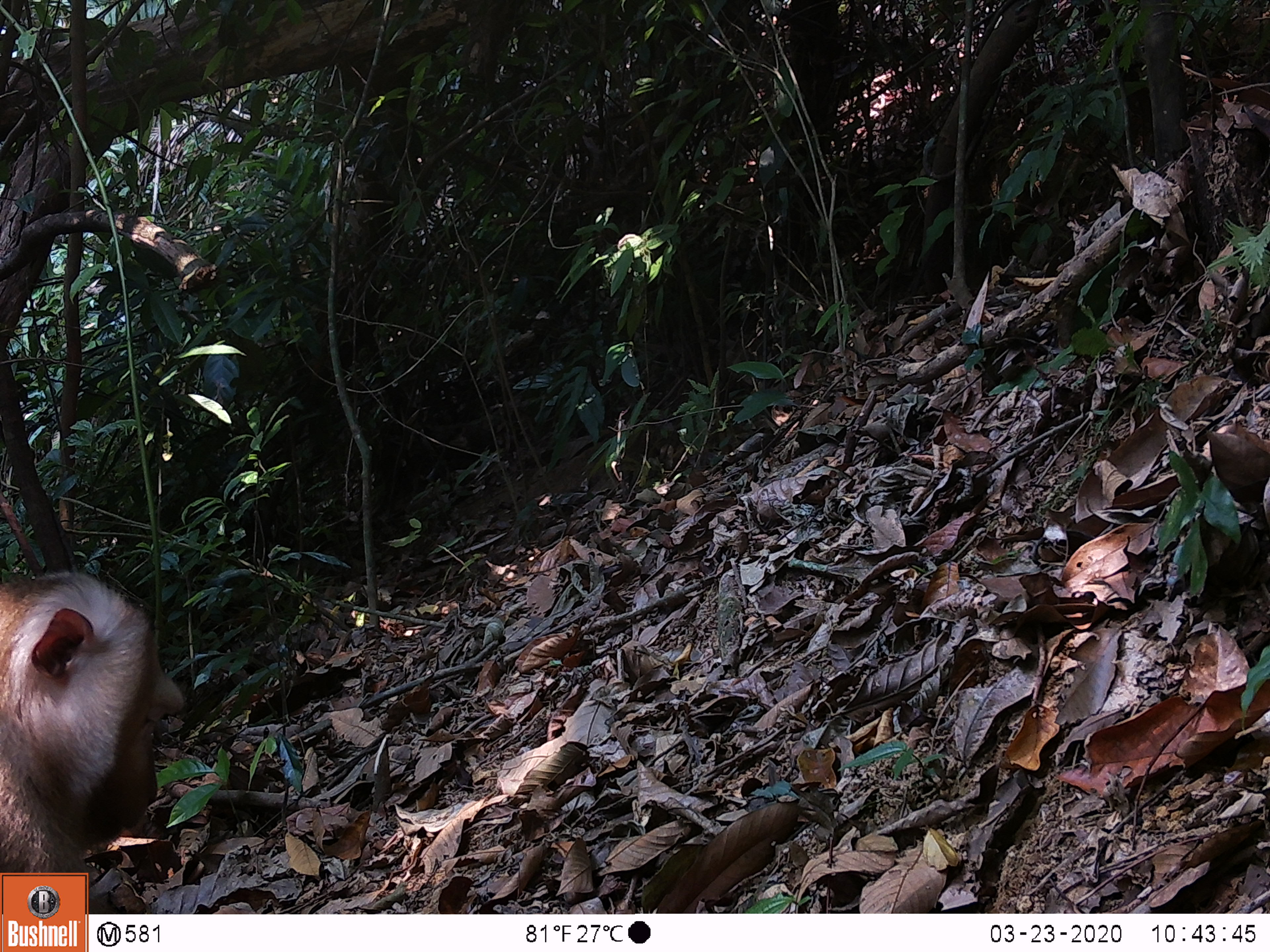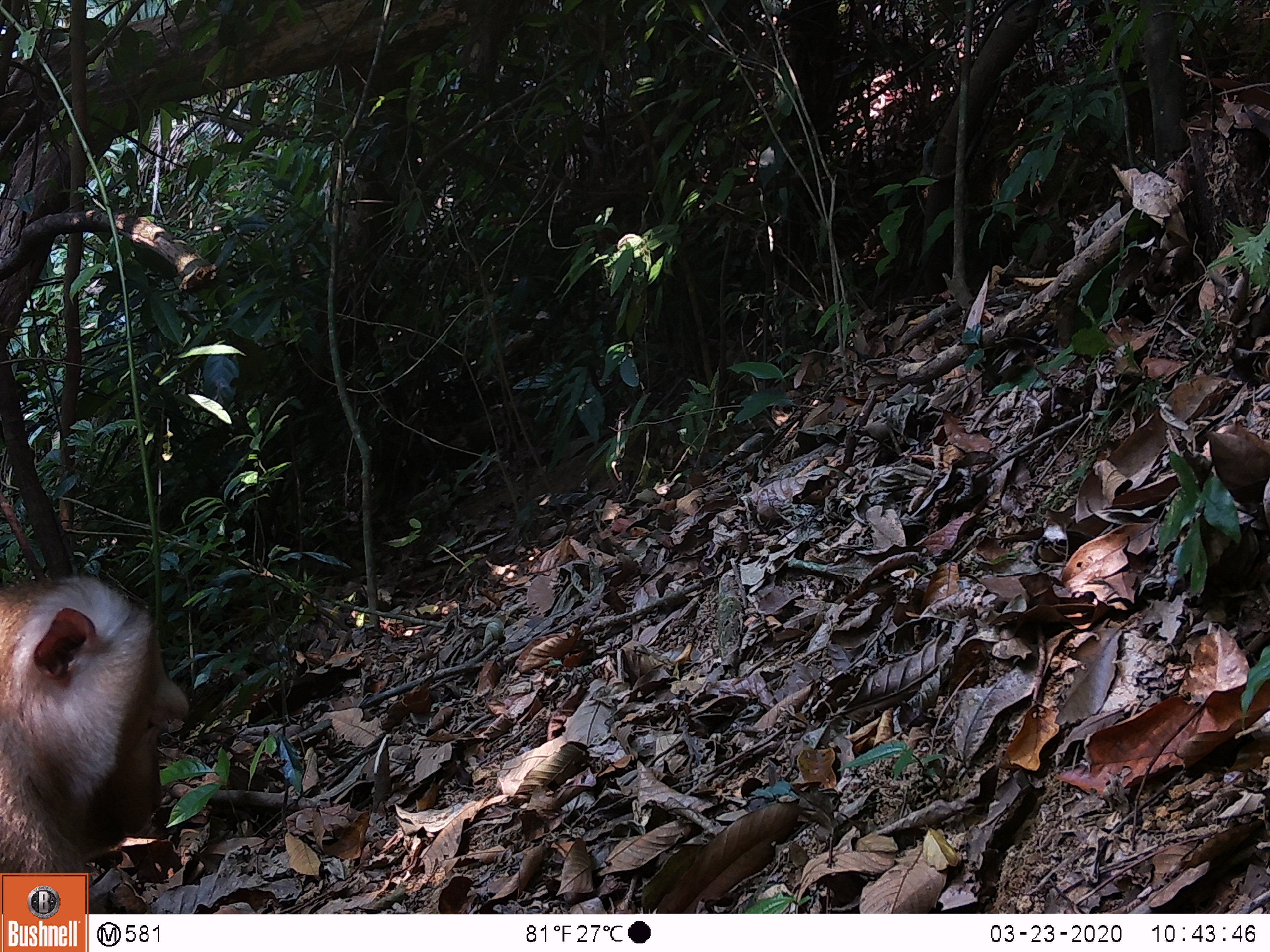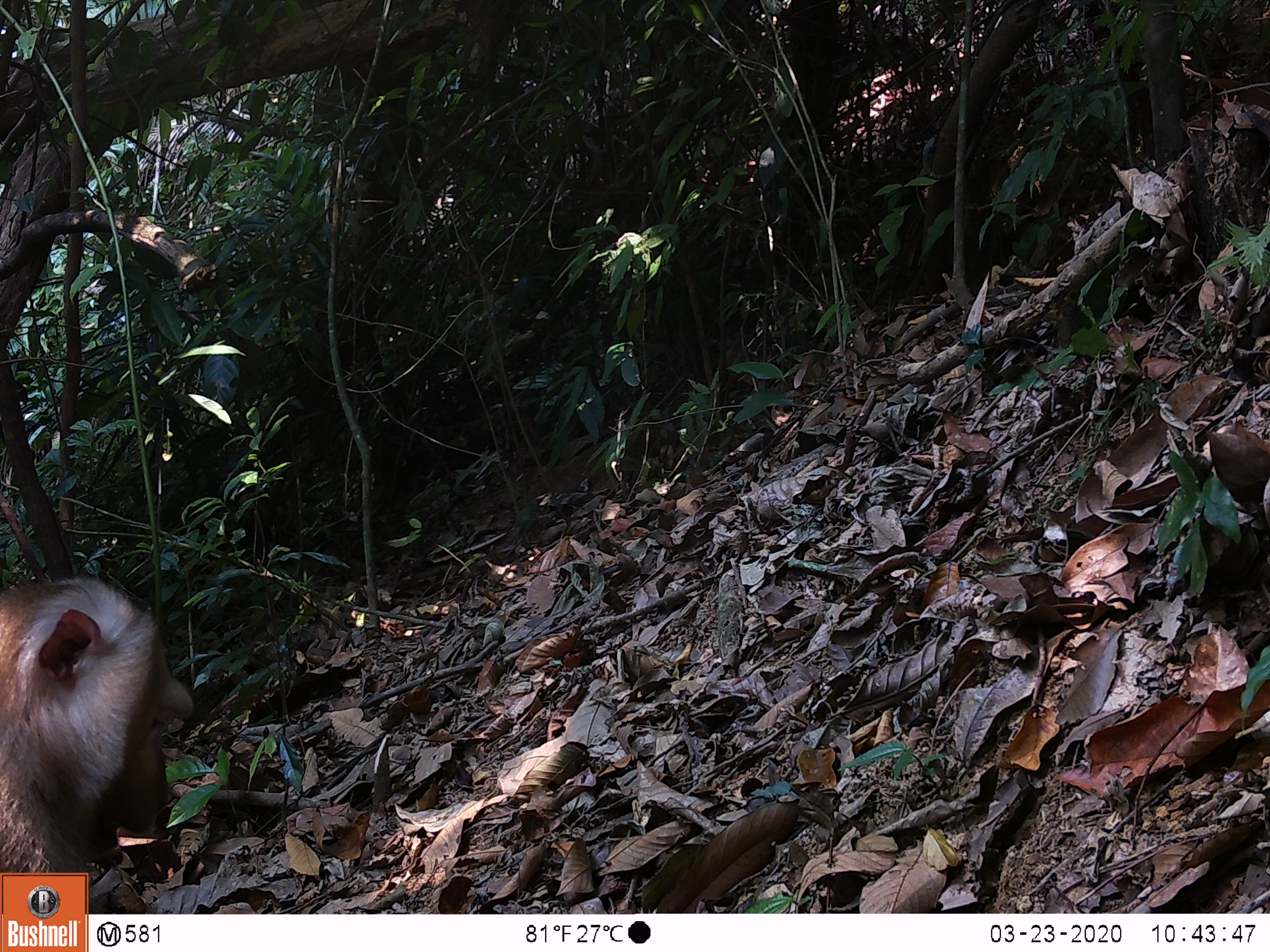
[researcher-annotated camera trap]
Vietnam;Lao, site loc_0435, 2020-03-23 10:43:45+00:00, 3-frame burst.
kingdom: Animalia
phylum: Chordata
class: Mammalia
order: Primates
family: Cercopithecidae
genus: Macaca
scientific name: Macaca nemestrina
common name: pig-tailed macaque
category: pig tailed macaque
Pig tailed macaque (pig-tailed macaque) (Macaca nemestrina). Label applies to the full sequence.